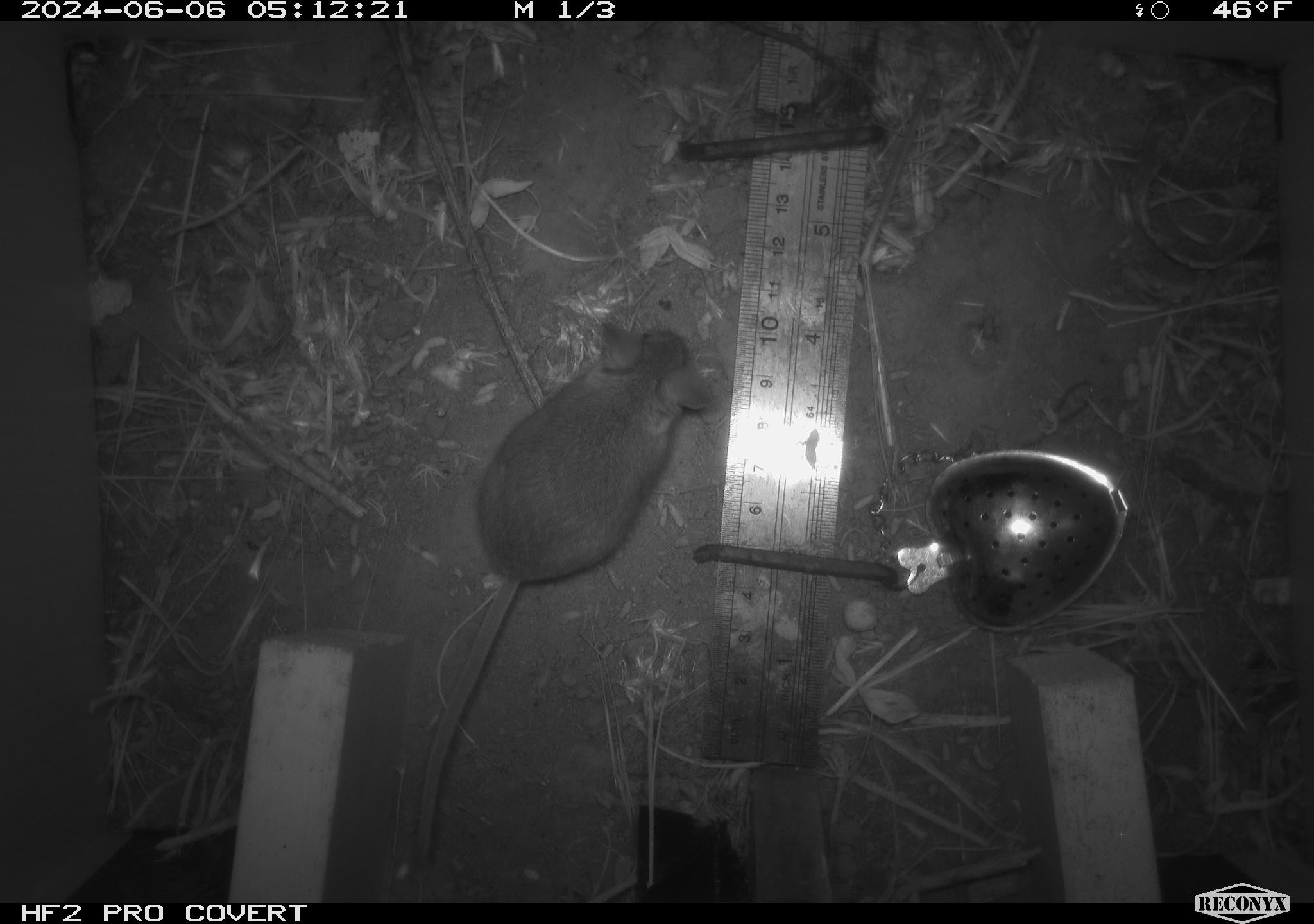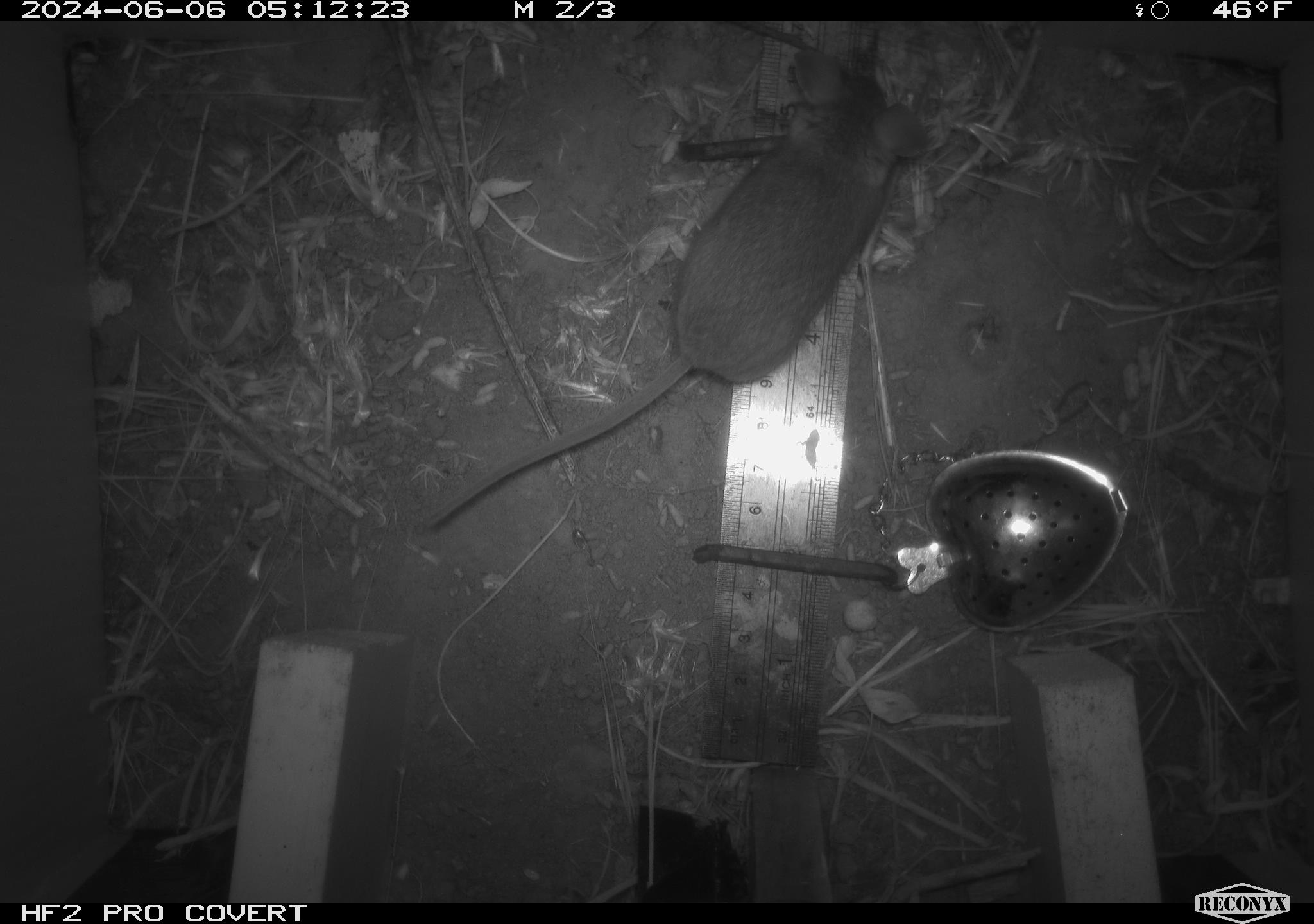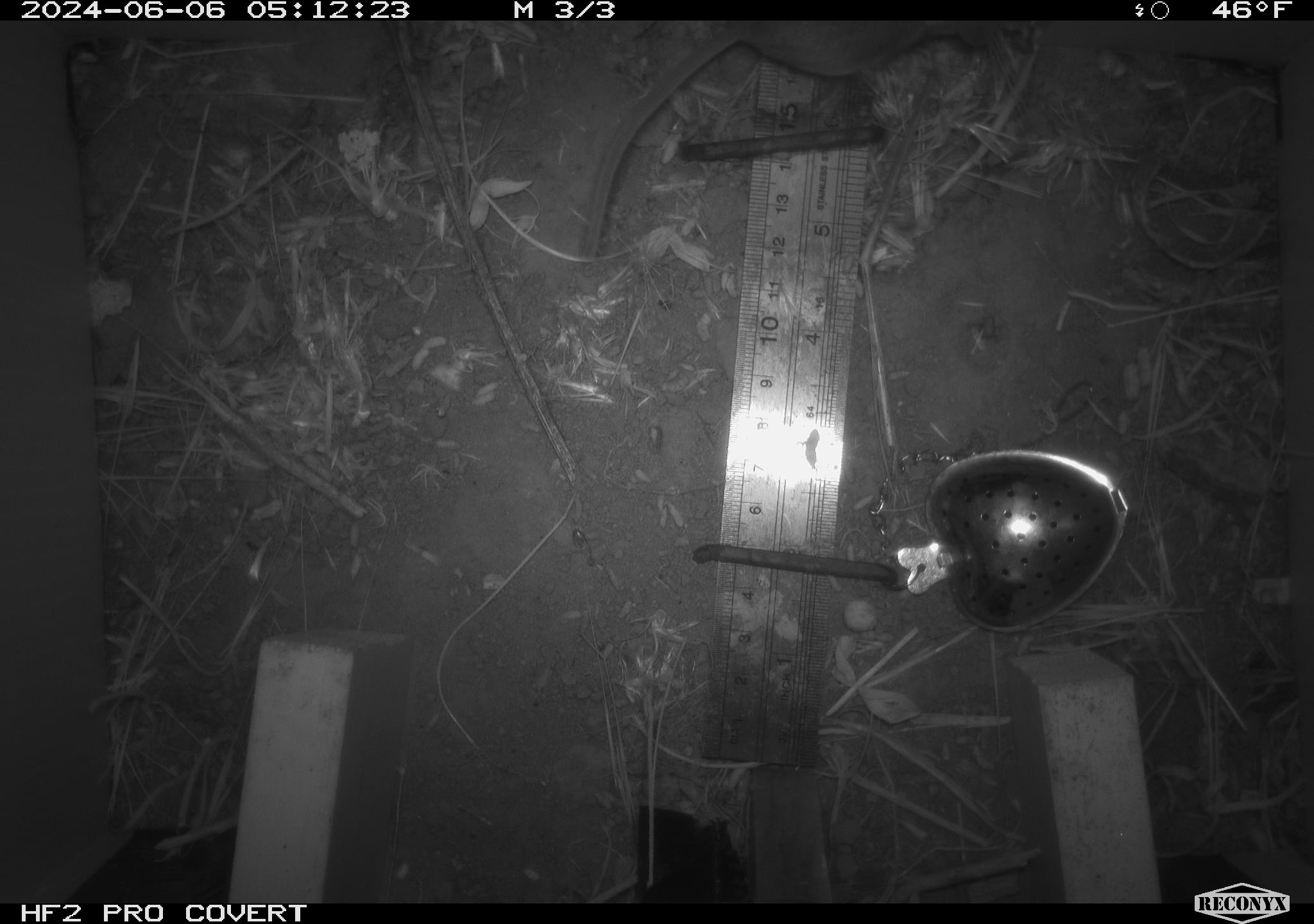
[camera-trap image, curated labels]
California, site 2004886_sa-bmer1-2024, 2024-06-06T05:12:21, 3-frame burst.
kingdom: Animalia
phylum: Chordata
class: Mammalia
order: Rodentia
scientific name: Rodentia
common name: mouse species